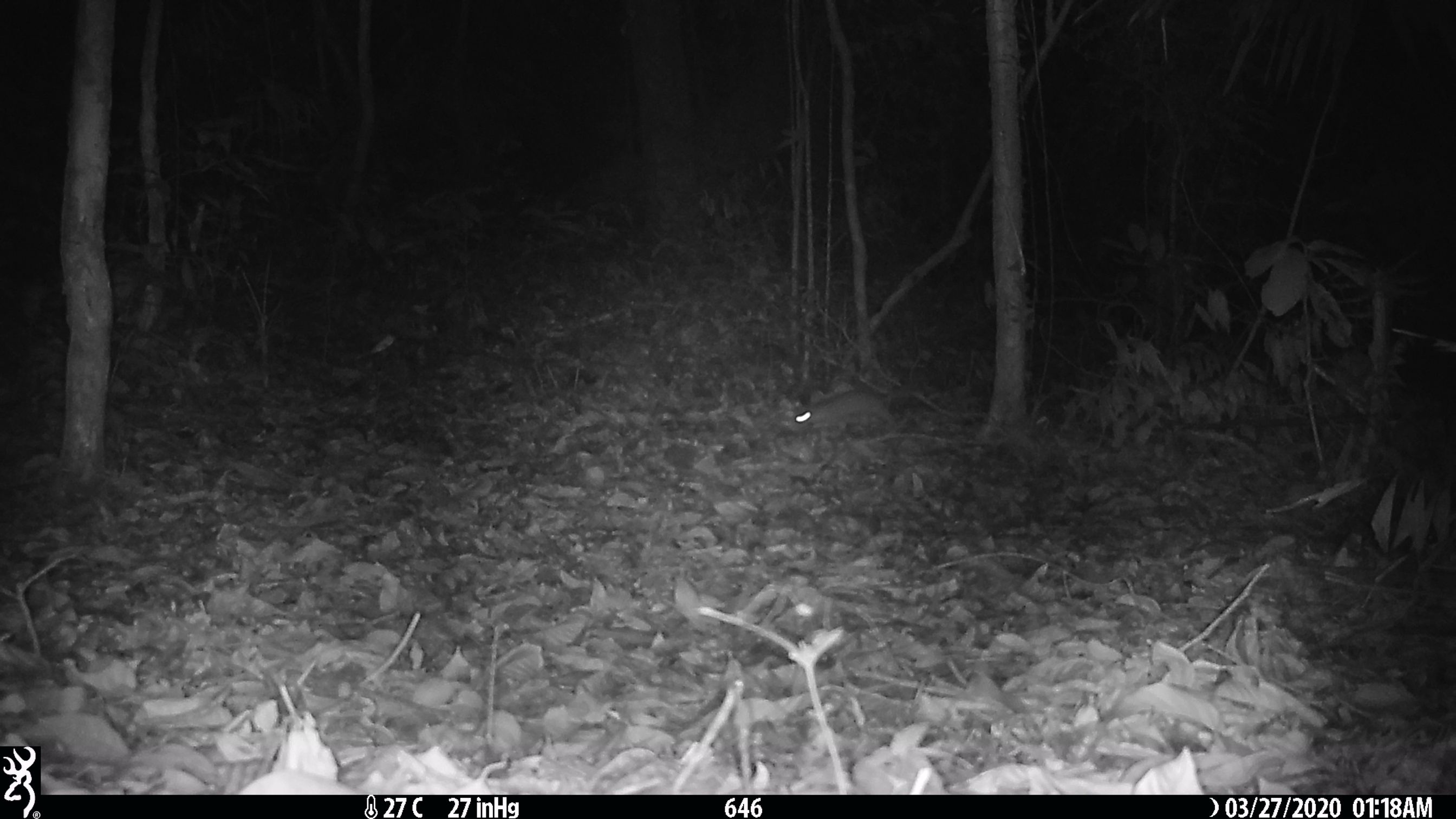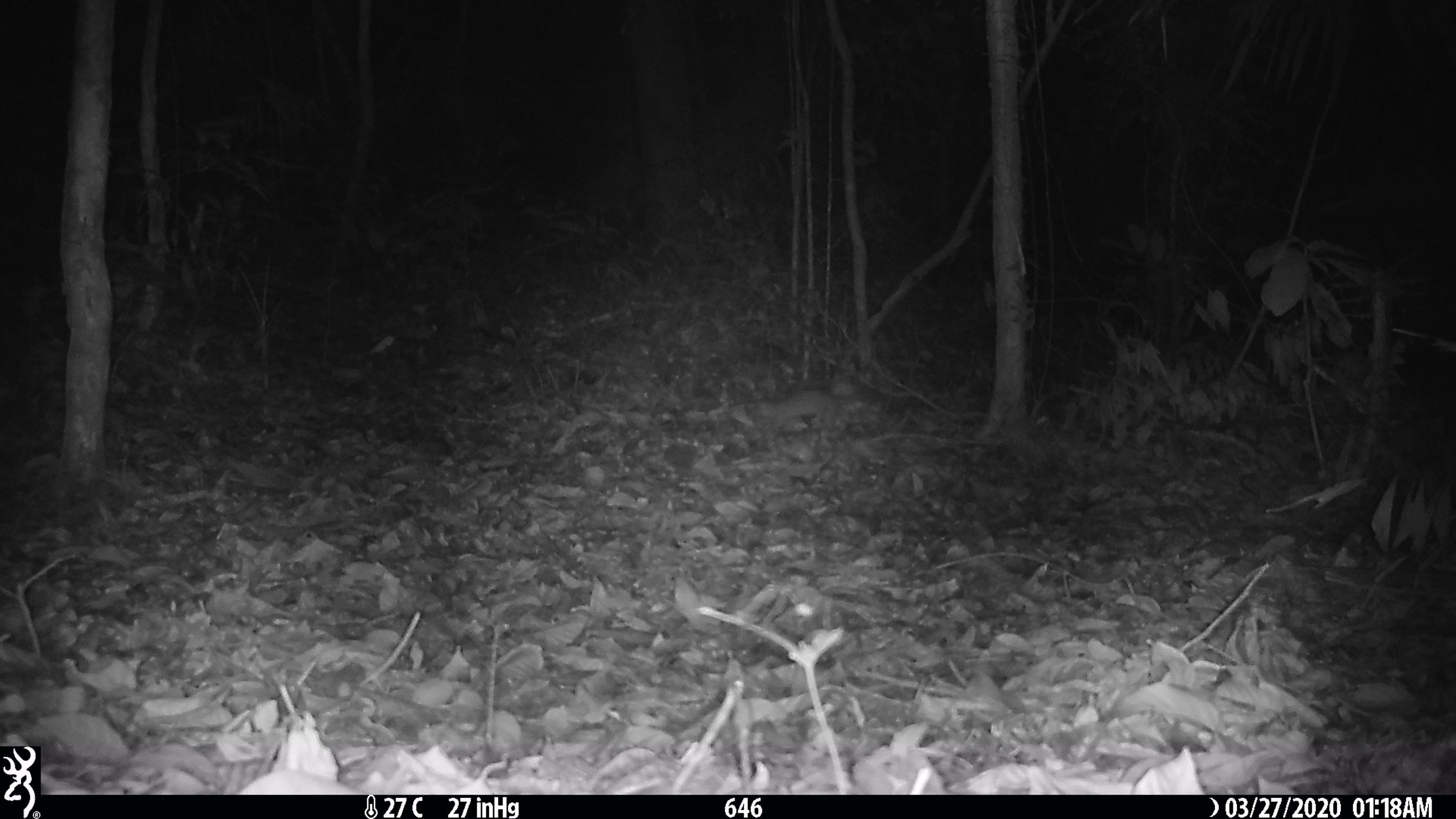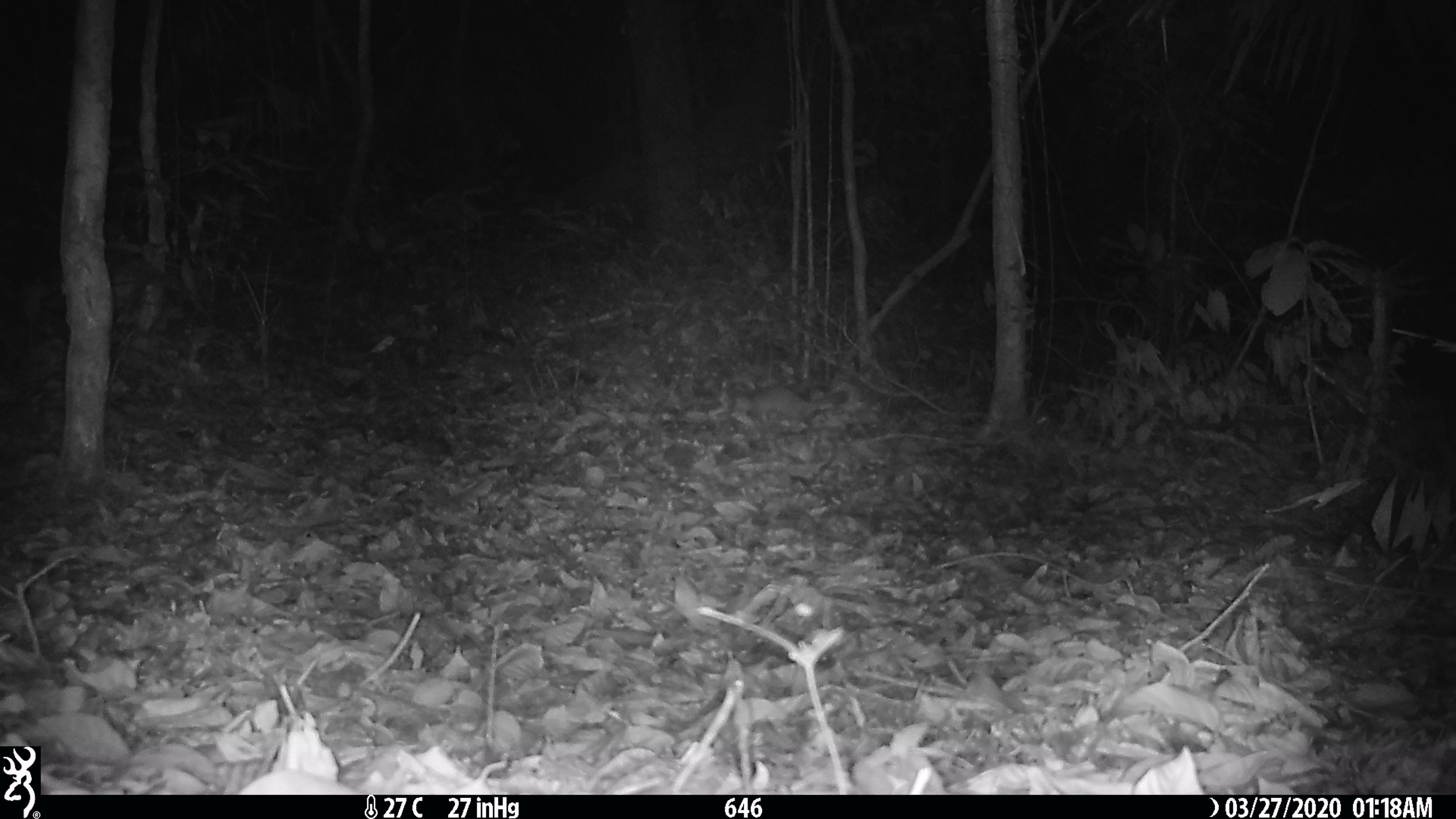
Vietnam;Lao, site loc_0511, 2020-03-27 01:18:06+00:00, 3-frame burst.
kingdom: Animalia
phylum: Chordata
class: Mammalia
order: Carnivora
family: Mustelidae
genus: Melogale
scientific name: Melogale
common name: ferret badger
Ferret badger (Melogale). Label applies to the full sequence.